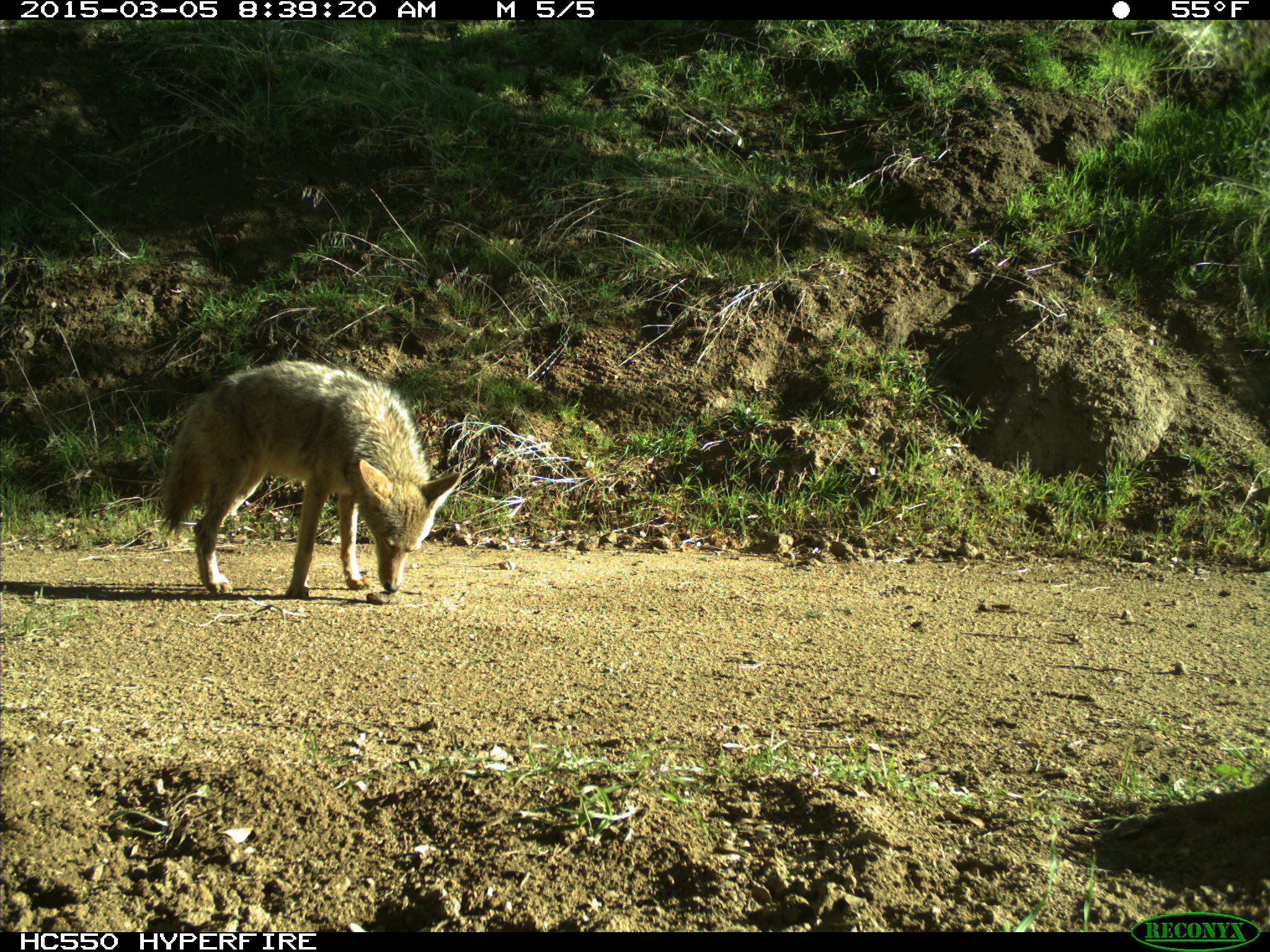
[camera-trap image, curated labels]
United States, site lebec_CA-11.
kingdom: Animalia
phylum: Chordata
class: Mammalia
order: Carnivora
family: Canidae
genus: Canis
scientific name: Canis latrans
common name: coyote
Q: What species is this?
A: Canis latrans (coyote).